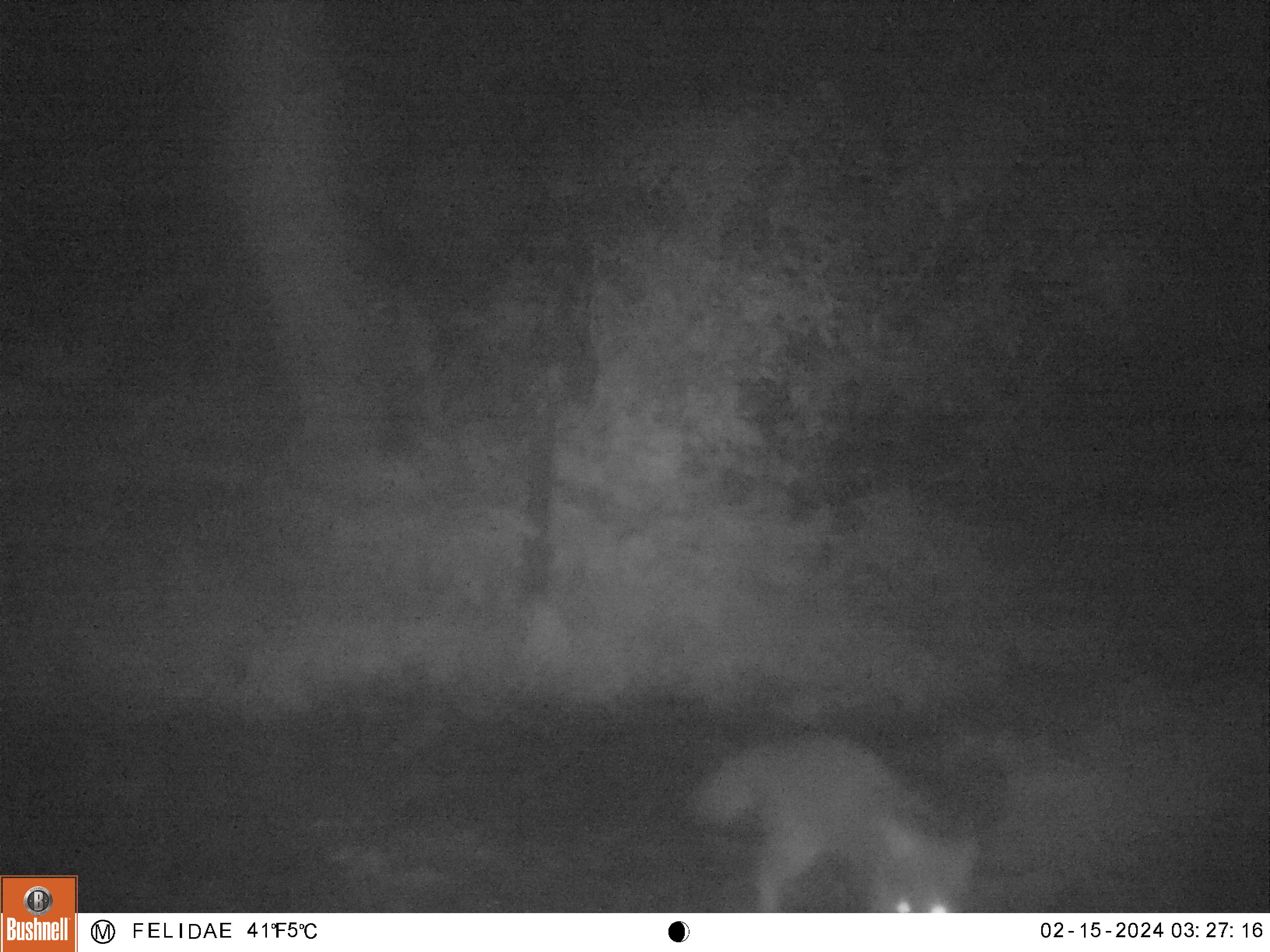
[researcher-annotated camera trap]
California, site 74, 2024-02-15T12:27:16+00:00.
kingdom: Animalia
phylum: Chordata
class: Mammalia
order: Carnivora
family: Canidae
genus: Urocyon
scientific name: Urocyon cinereoargenteus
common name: gray fox